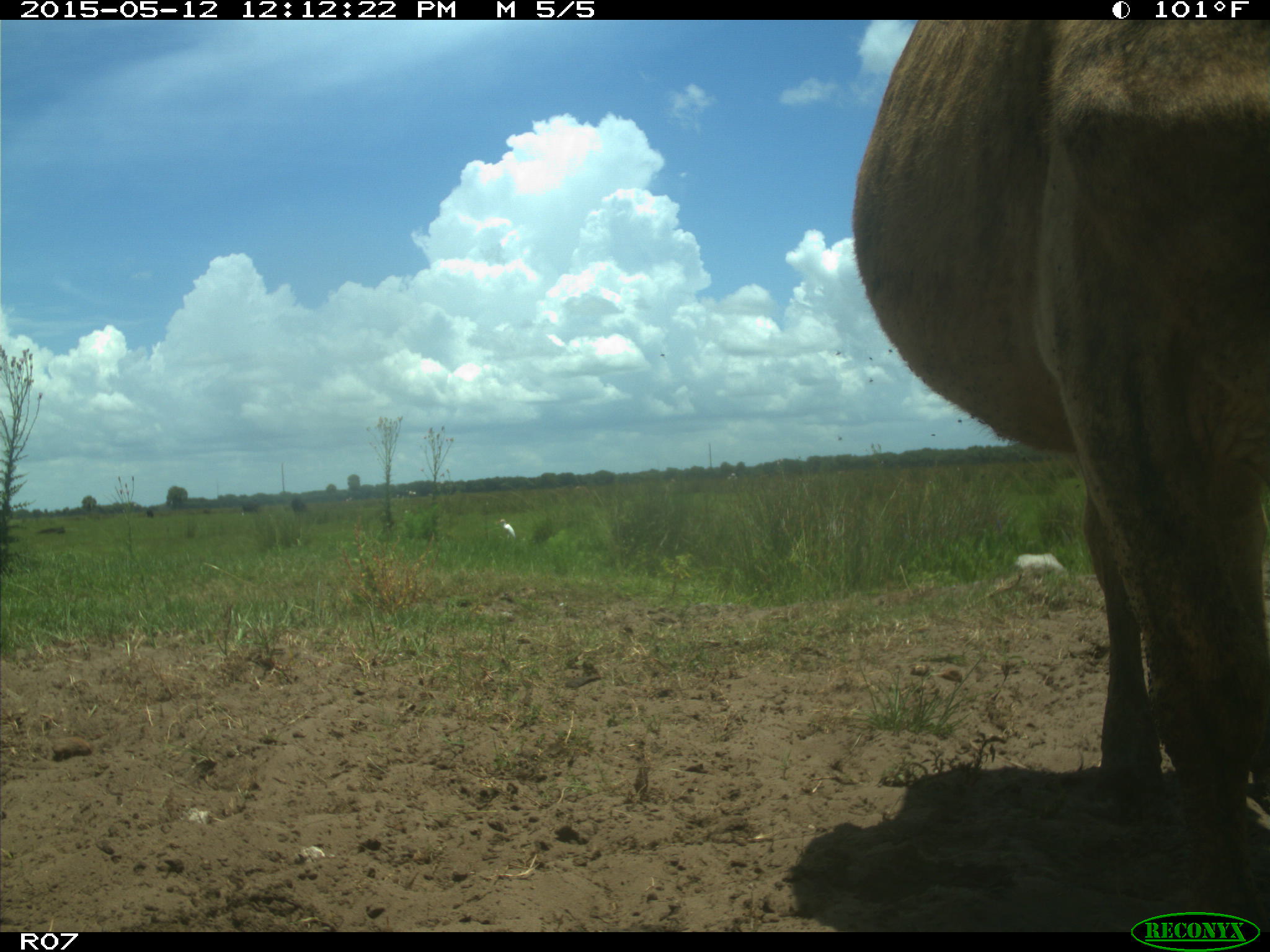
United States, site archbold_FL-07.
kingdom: Animalia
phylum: Chordata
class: Mammalia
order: Artiodactyla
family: Bovidae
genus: Bos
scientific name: Bos taurus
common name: domestic cow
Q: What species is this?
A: Bos taurus (domestic cow).